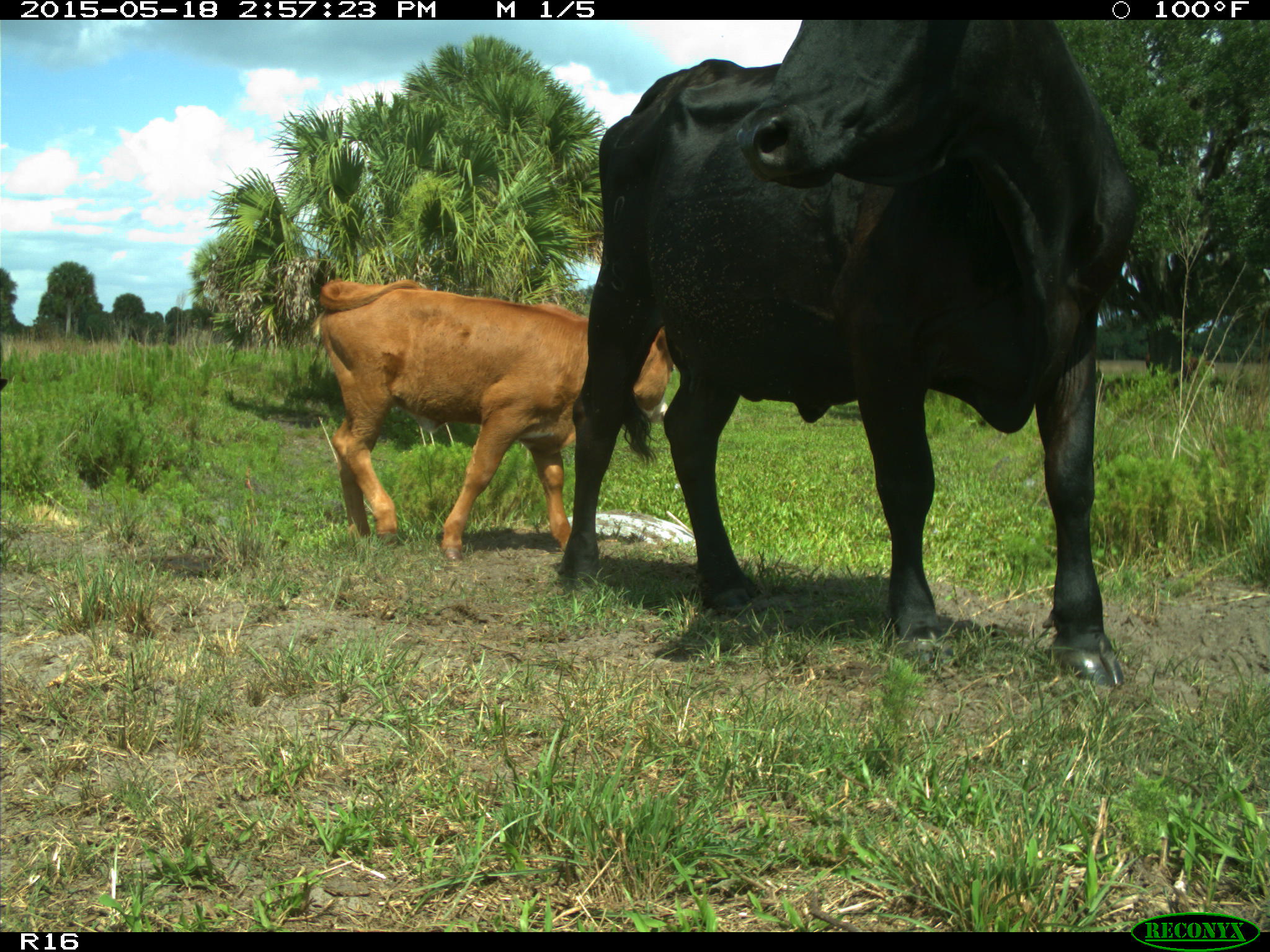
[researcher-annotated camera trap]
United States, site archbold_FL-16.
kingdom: Animalia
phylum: Chordata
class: Mammalia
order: Artiodactyla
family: Bovidae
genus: Bos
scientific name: Bos taurus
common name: domestic cow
Bos taurus (domestic cow).